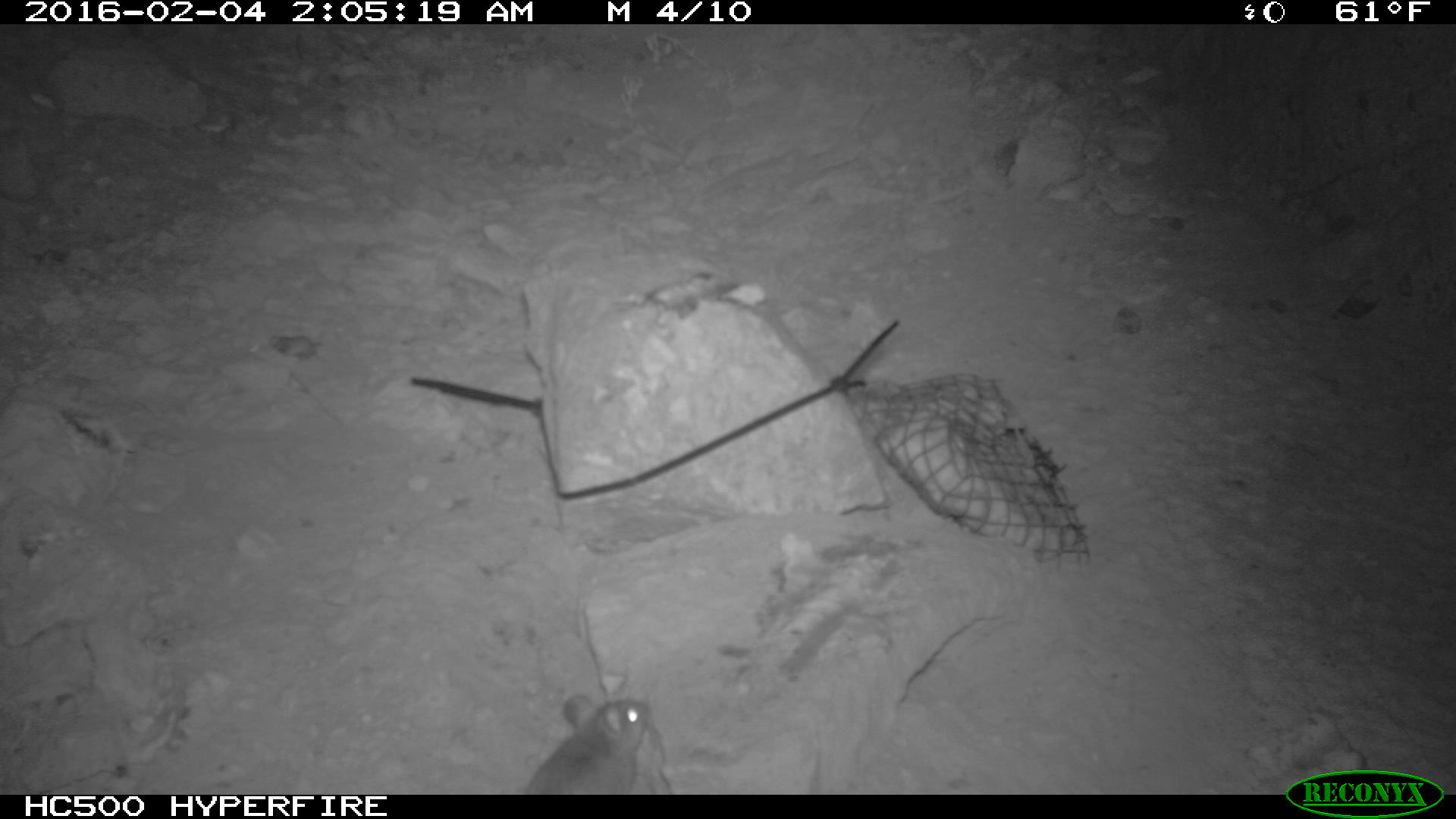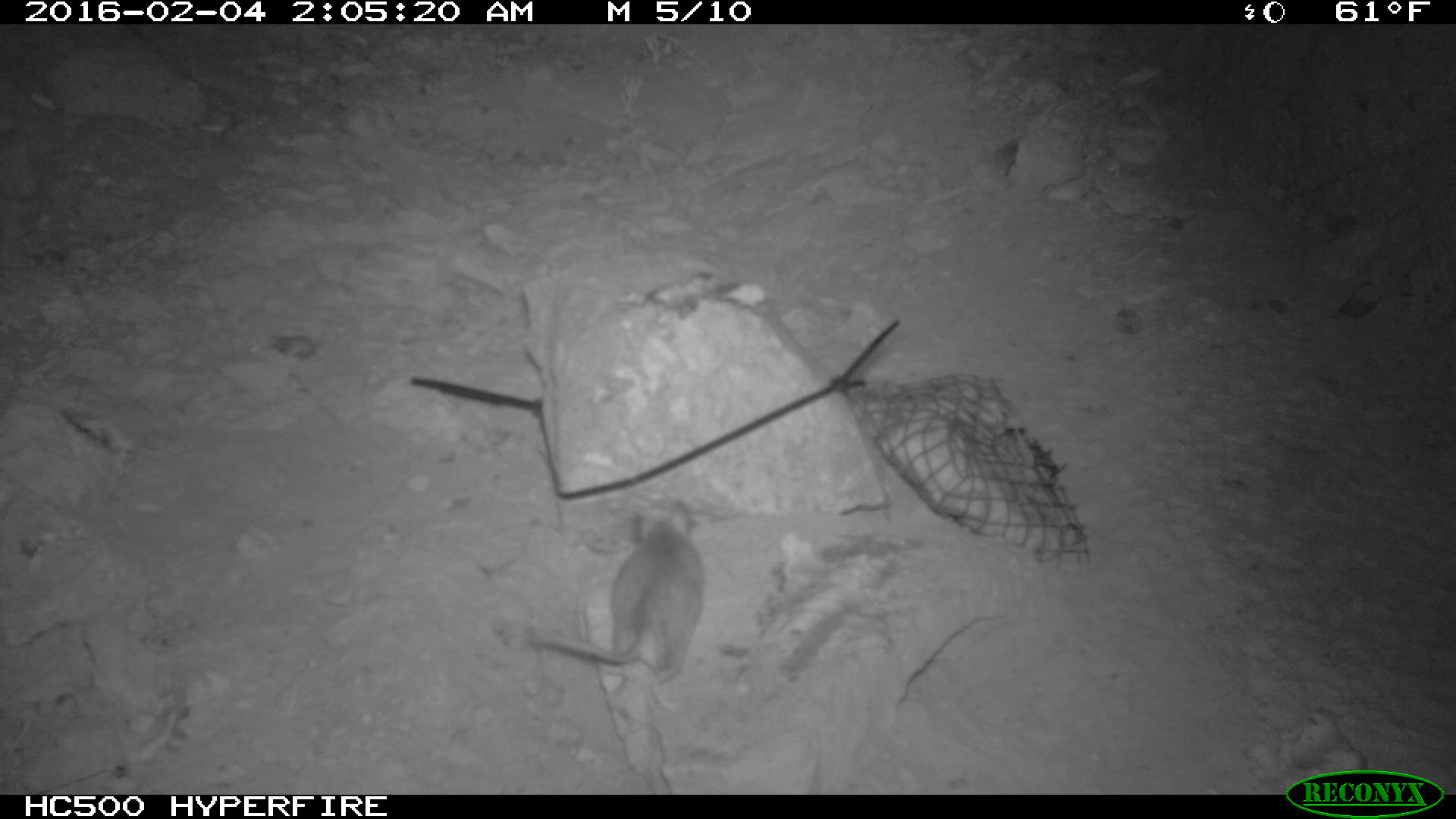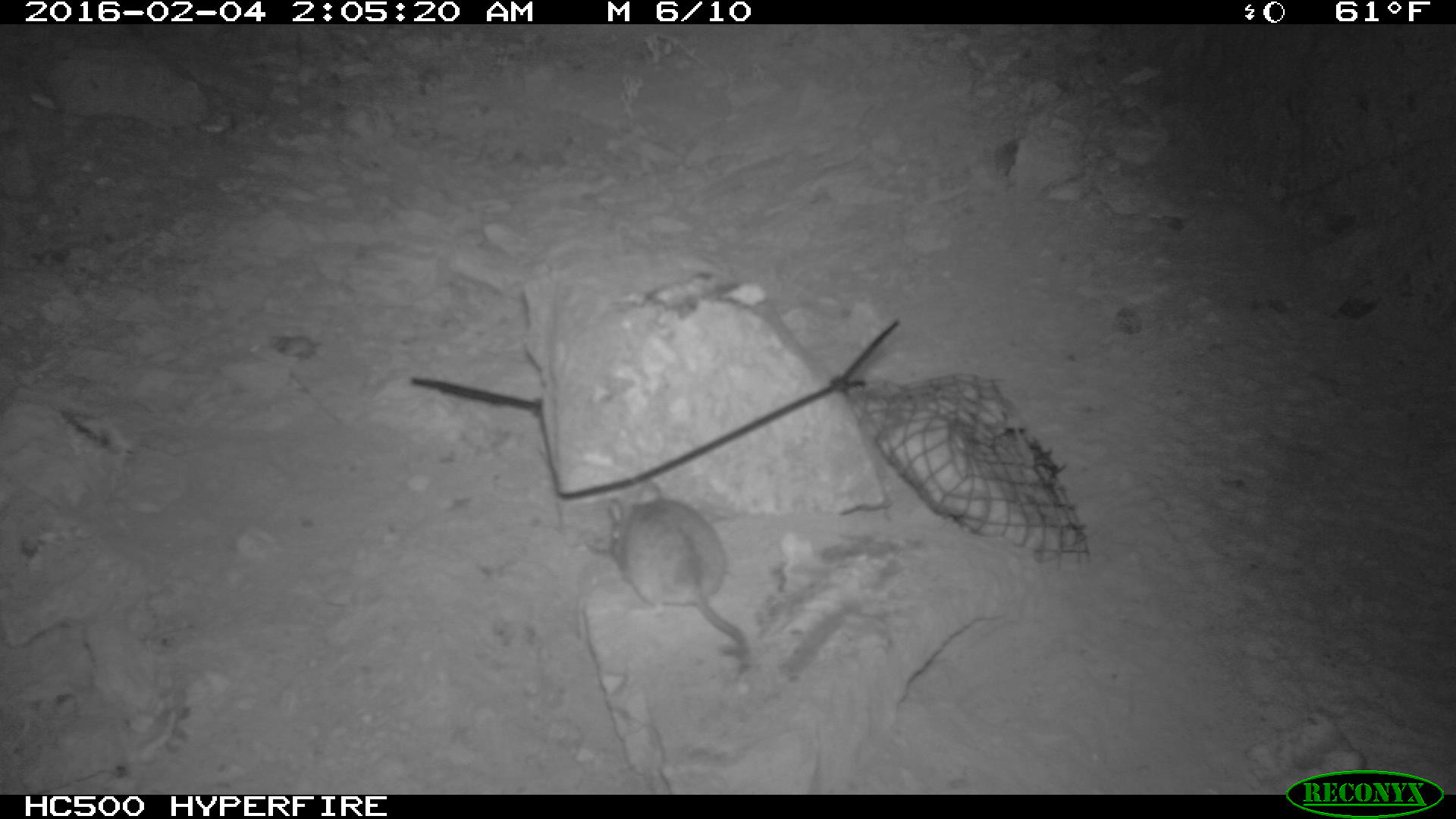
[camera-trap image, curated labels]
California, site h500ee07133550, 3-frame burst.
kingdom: Animalia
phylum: Chordata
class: Mammalia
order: Rodentia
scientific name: Rodentia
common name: rodent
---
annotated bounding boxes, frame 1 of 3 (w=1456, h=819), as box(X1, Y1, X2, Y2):
rodent: box(517, 691, 651, 792)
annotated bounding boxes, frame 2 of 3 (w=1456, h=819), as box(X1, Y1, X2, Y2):
rodent: box(529, 500, 702, 711)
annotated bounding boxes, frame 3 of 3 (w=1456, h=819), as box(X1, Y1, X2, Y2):
rodent: box(607, 478, 752, 662)